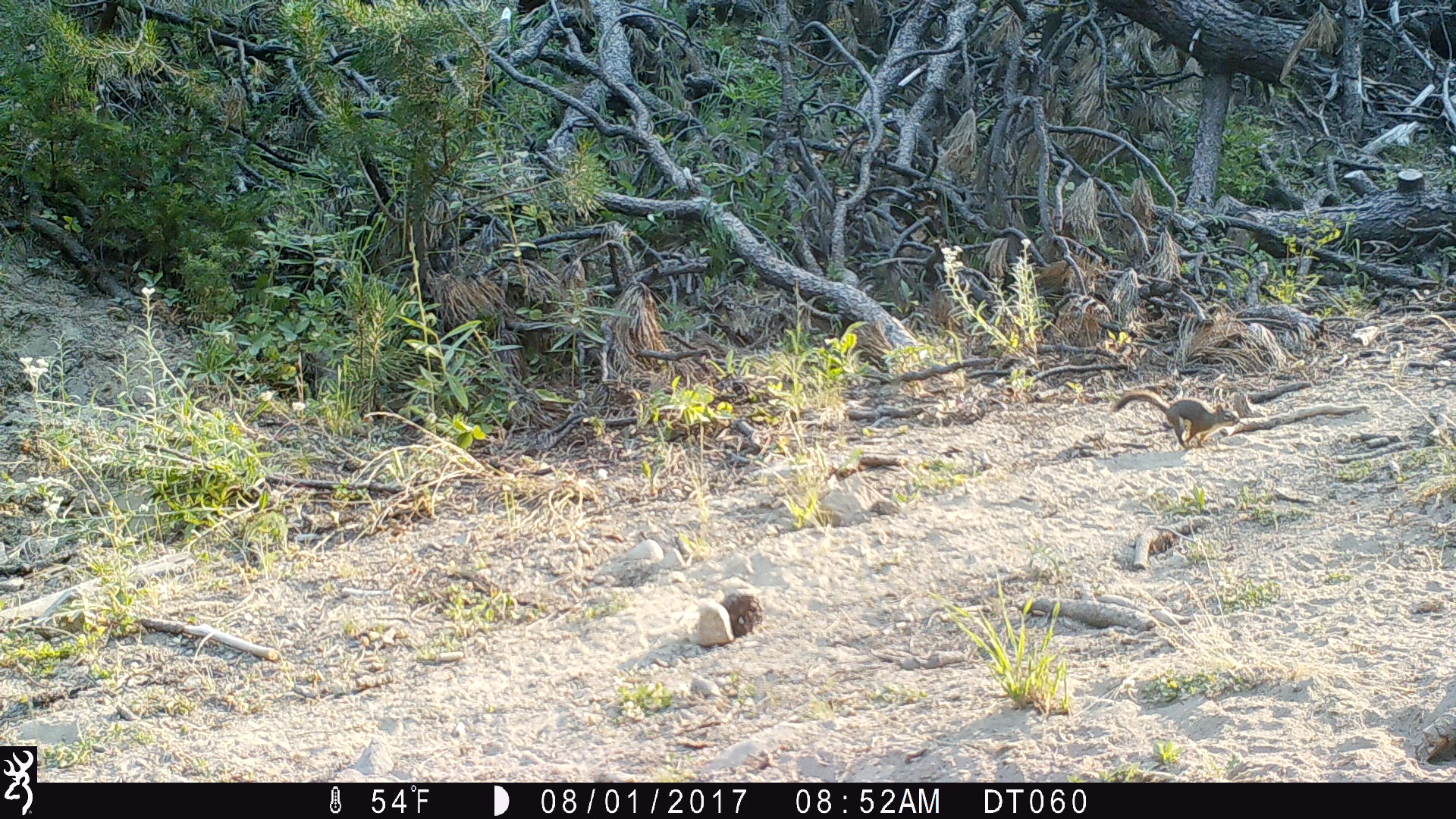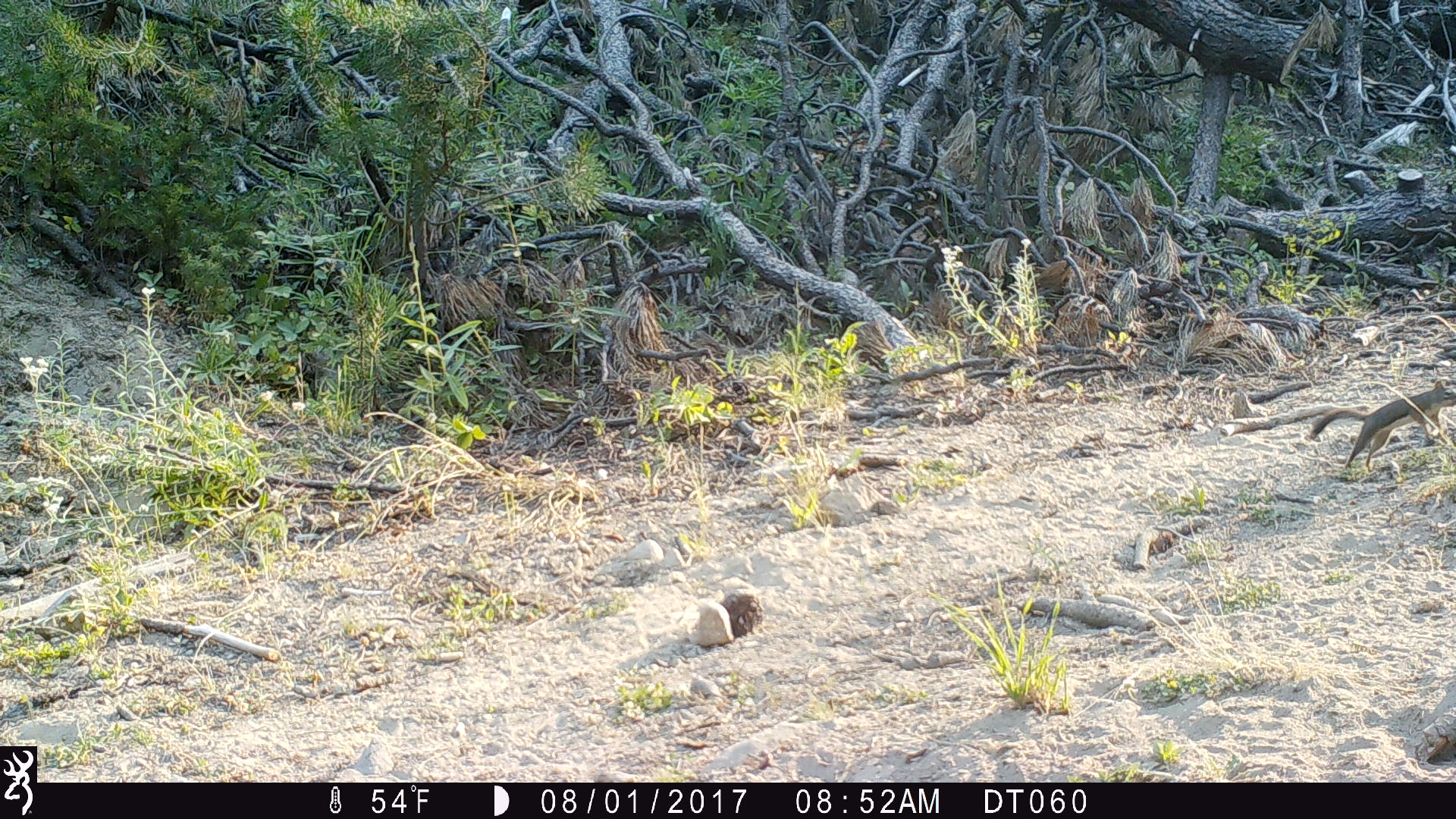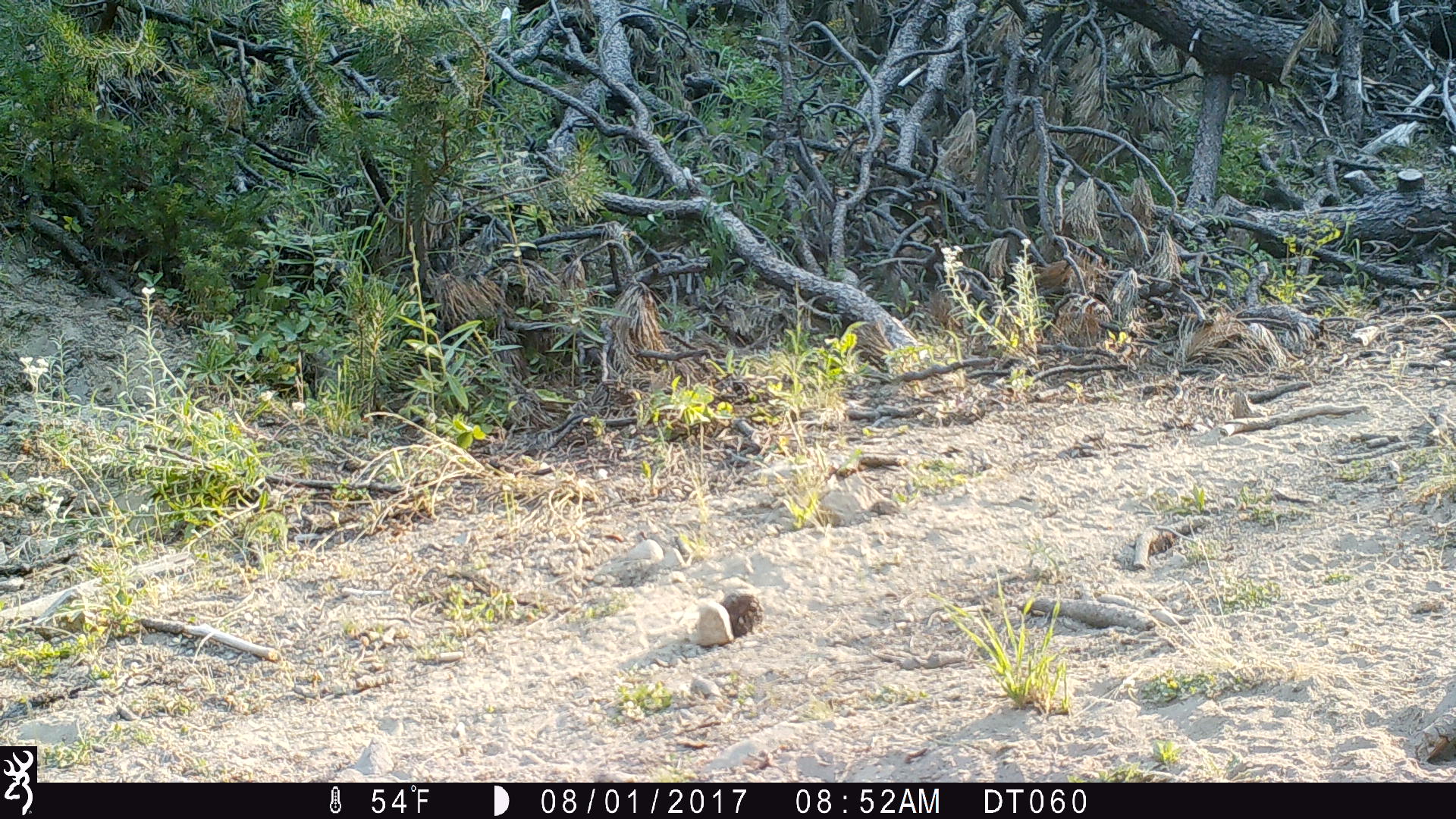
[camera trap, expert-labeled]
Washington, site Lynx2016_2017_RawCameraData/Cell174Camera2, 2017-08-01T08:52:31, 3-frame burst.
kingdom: Animalia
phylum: Chordata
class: Mammalia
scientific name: Mammalia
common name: small mammal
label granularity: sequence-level